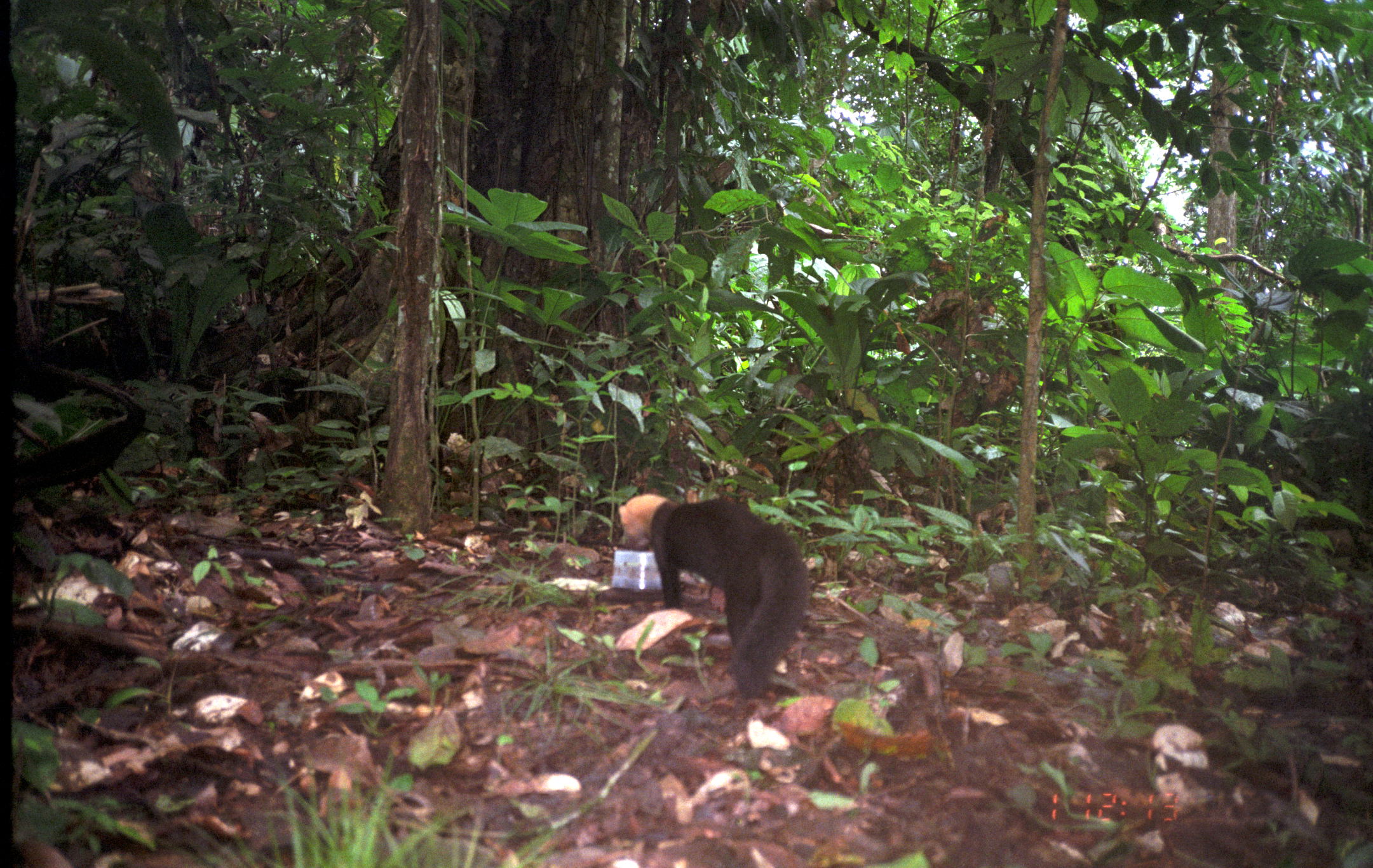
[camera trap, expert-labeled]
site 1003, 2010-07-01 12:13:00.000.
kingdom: Animalia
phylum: Chordata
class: Mammalia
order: Carnivora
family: Mustelidae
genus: Eira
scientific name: Eira barbara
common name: tayra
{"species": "Eira barbara (tayra)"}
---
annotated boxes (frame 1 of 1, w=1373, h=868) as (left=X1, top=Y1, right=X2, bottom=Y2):
eira barbara: (left=614, top=490, right=815, bottom=704)